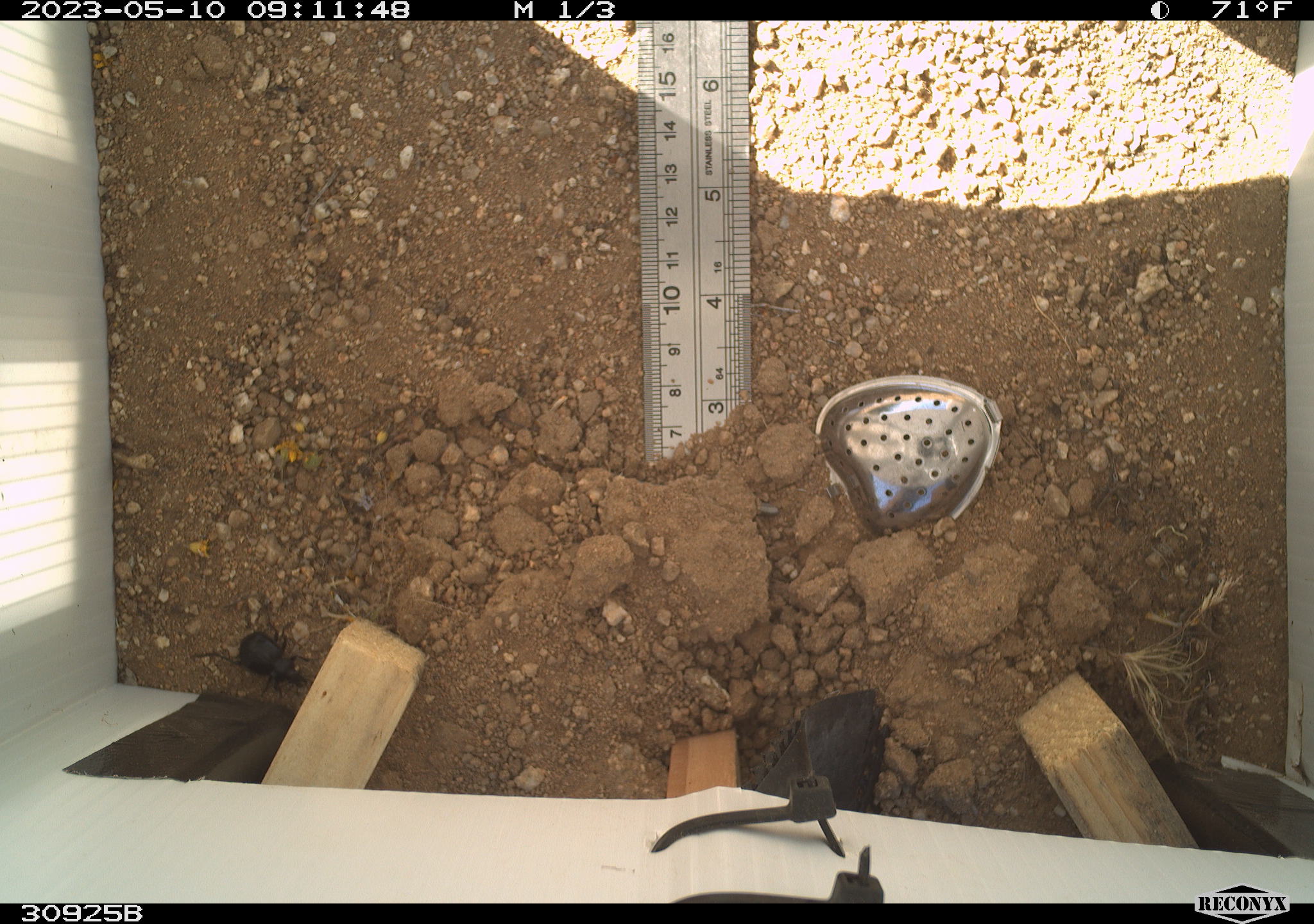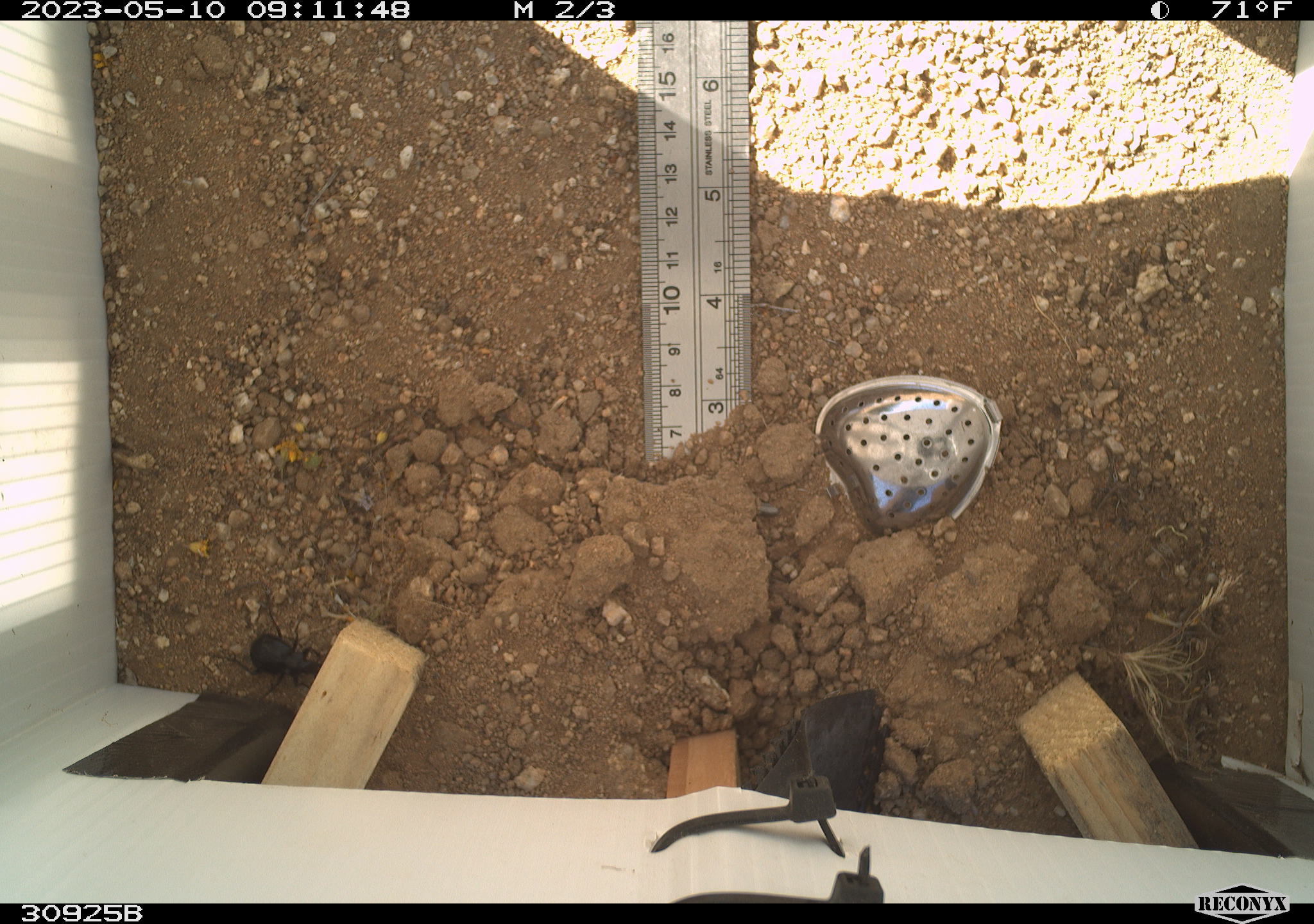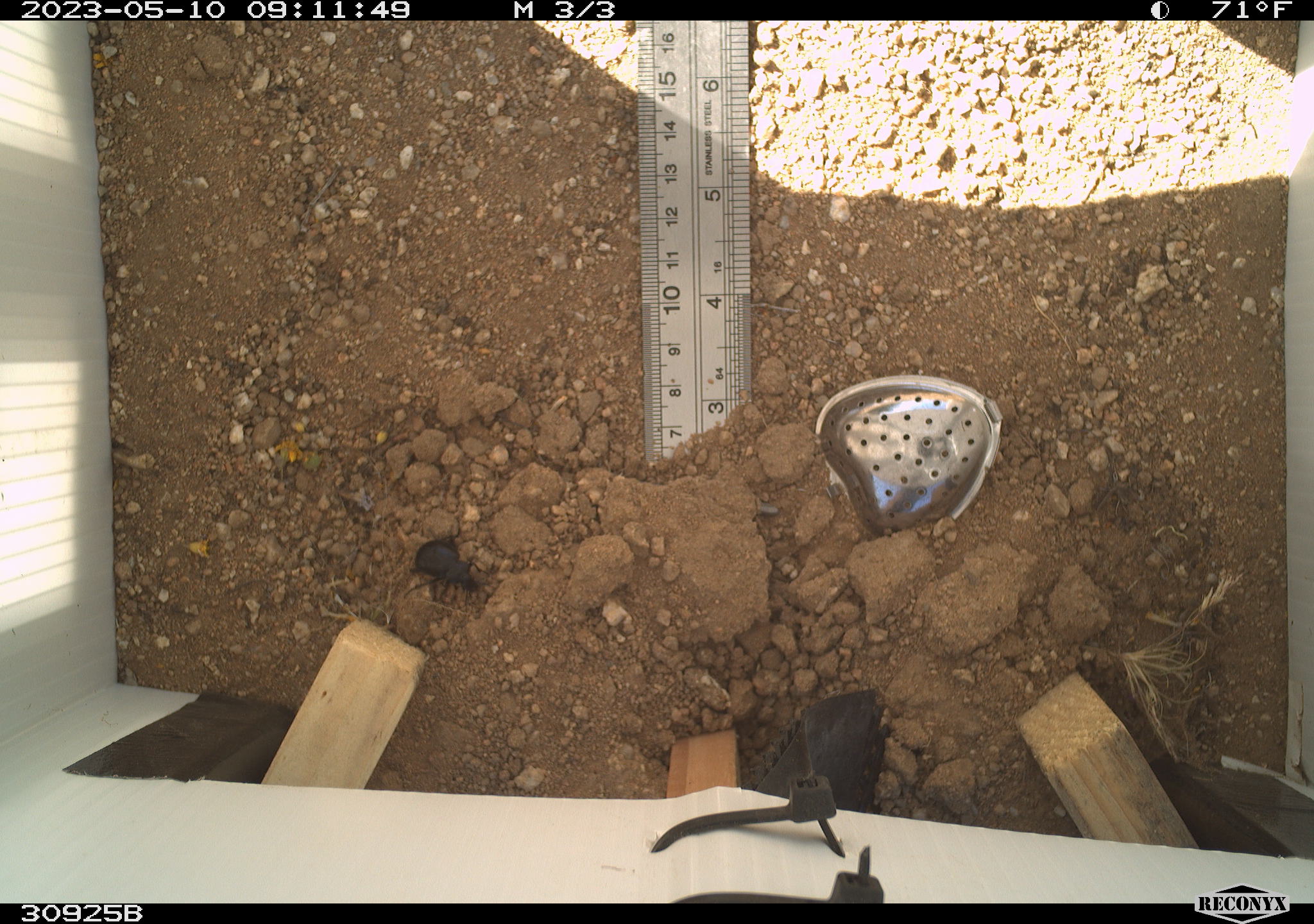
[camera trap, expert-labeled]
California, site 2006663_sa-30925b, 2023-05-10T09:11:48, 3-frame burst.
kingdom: Animalia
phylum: Arthropoda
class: Insecta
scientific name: Insecta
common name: insect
Insect (Insecta).